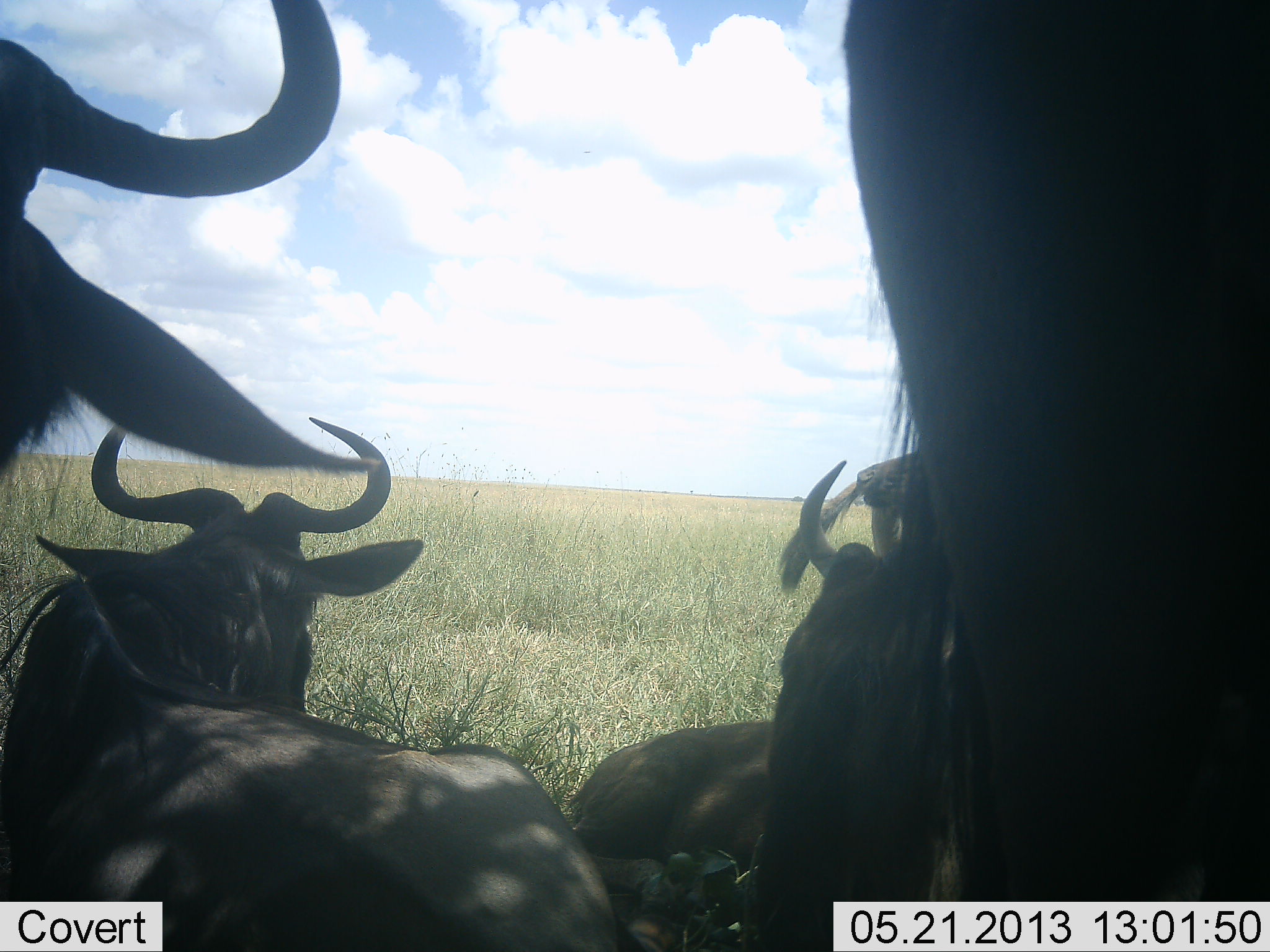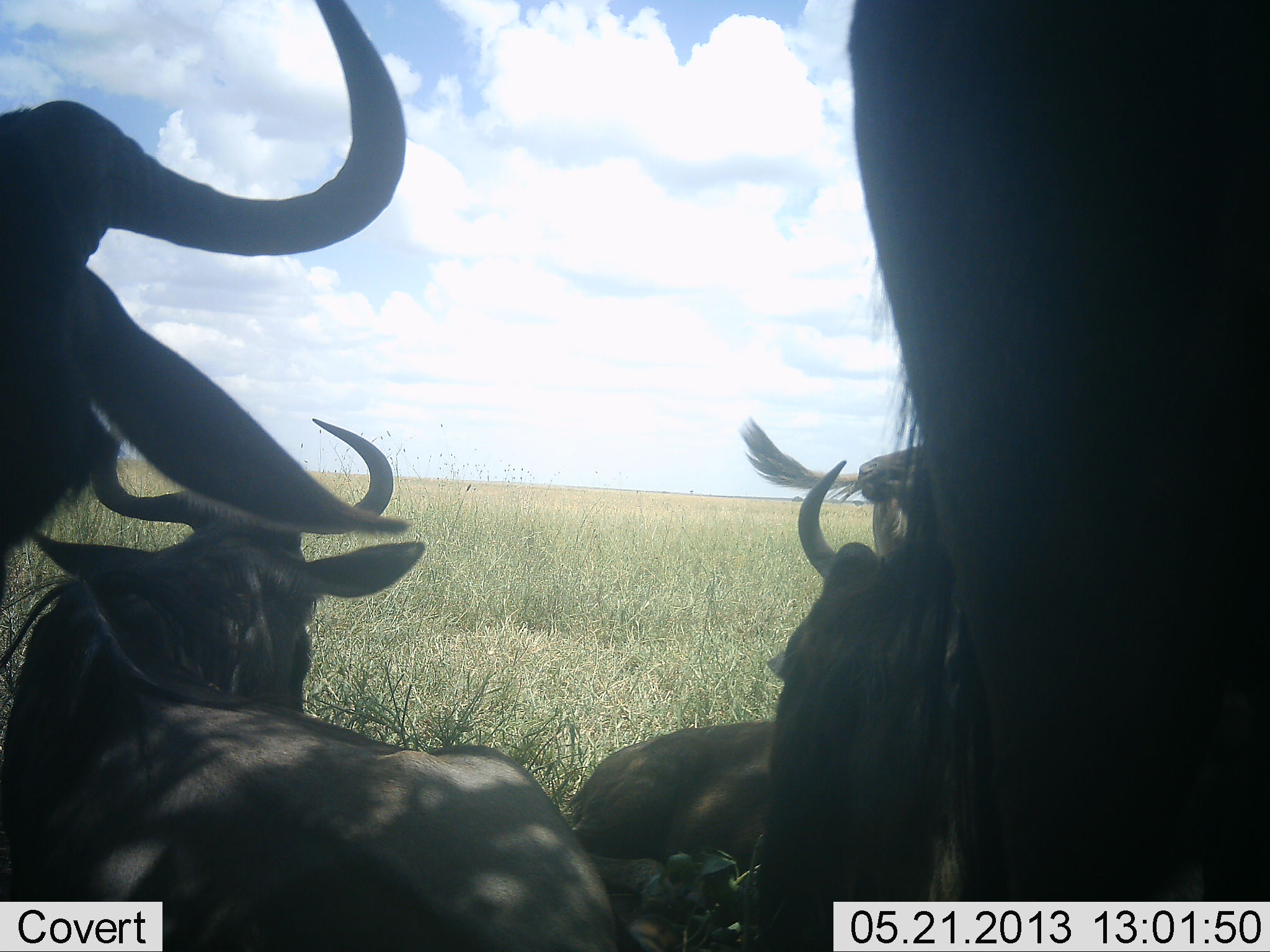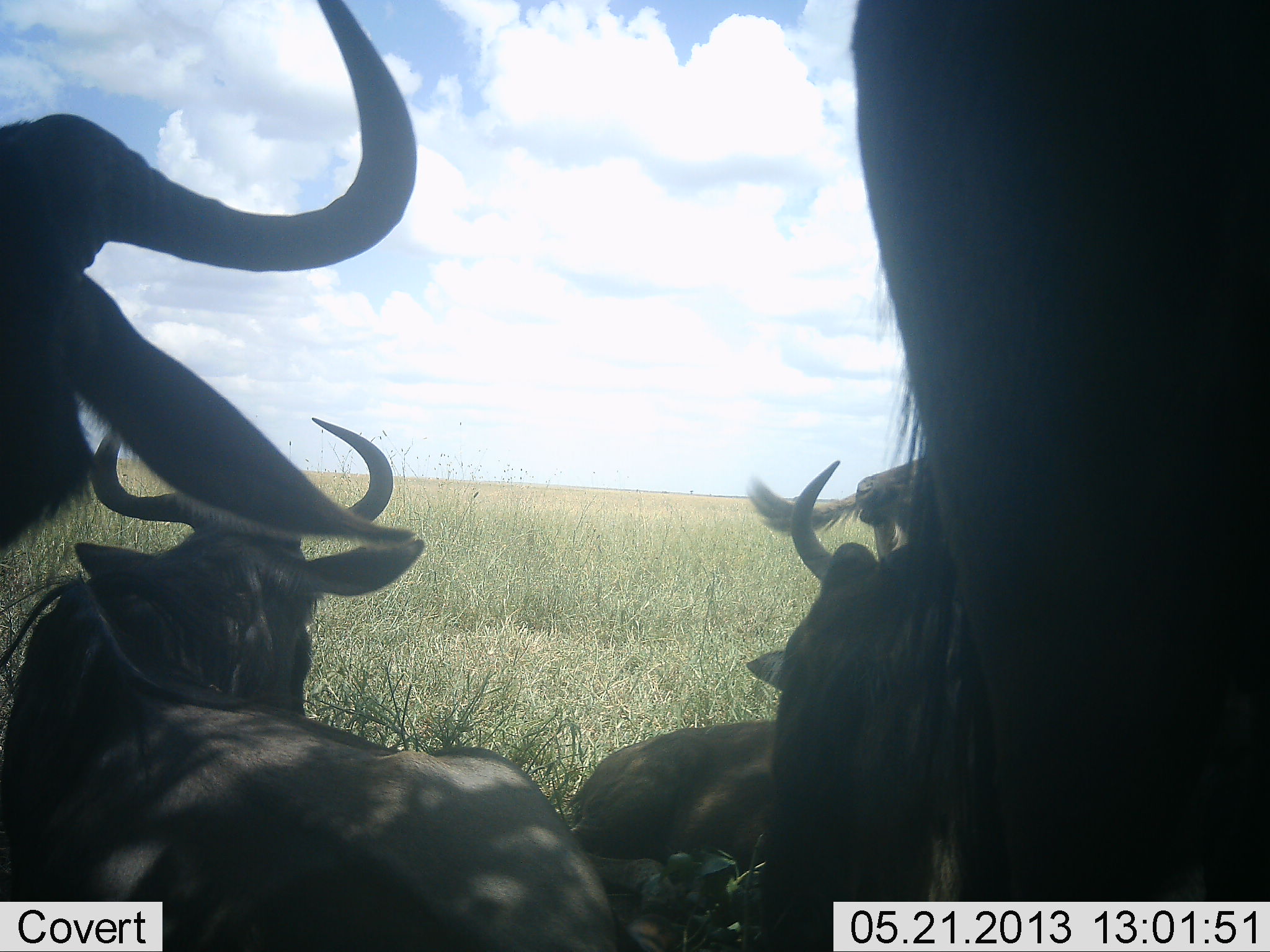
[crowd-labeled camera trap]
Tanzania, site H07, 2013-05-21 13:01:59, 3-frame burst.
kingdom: Animalia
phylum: Chordata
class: Mammalia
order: Artiodactyla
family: Bovidae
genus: Connochaetes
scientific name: Connochaetes taurinus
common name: blue wildebeest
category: wildebeest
Wildebeest (blue wildebeest) (Connochaetes taurinus), count 6. Behavior (volunteer vote fractions): standing 70%, resting 100%, moving 0%, interacting 10%. Young present (vote fraction): 0%. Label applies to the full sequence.